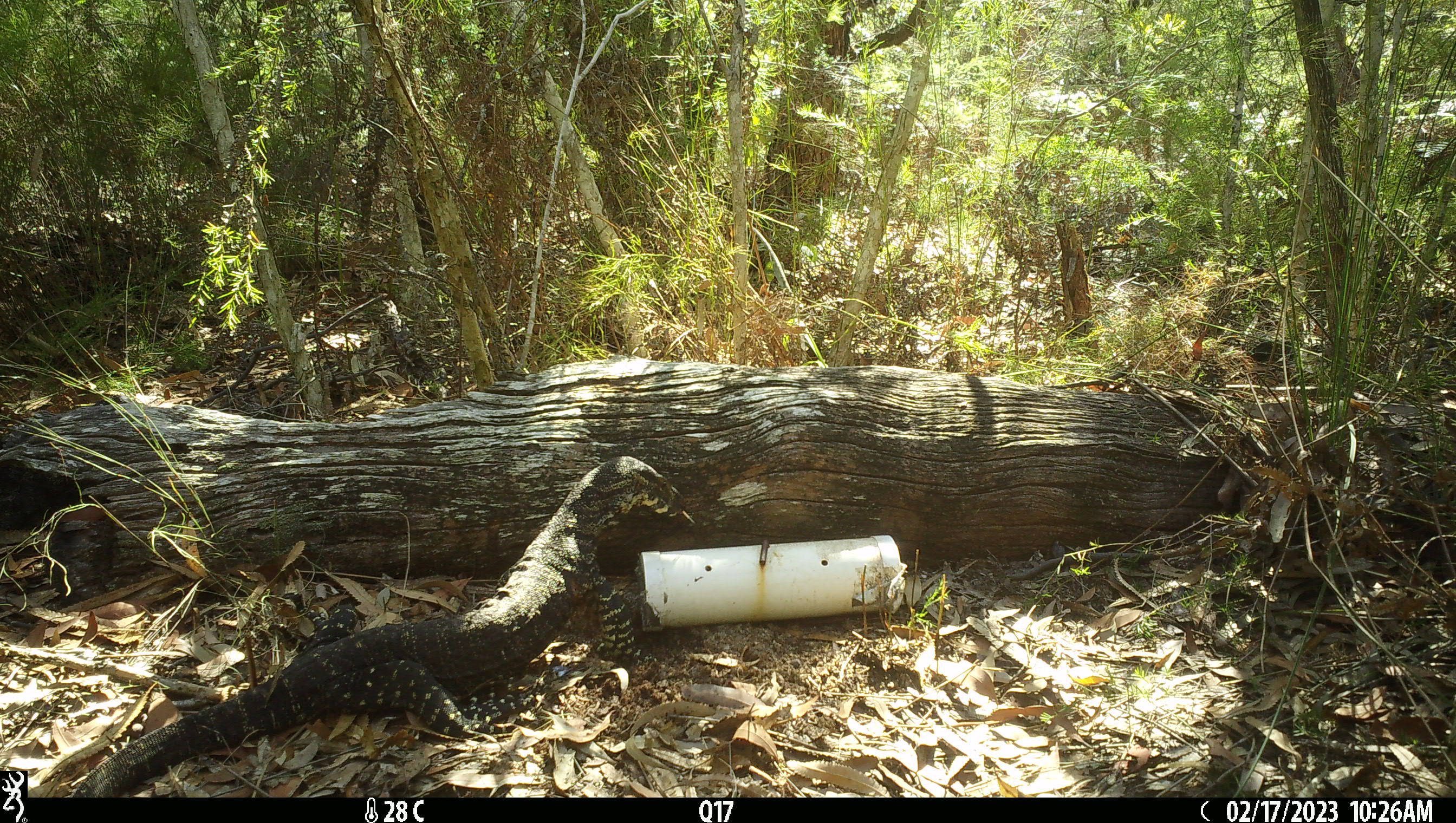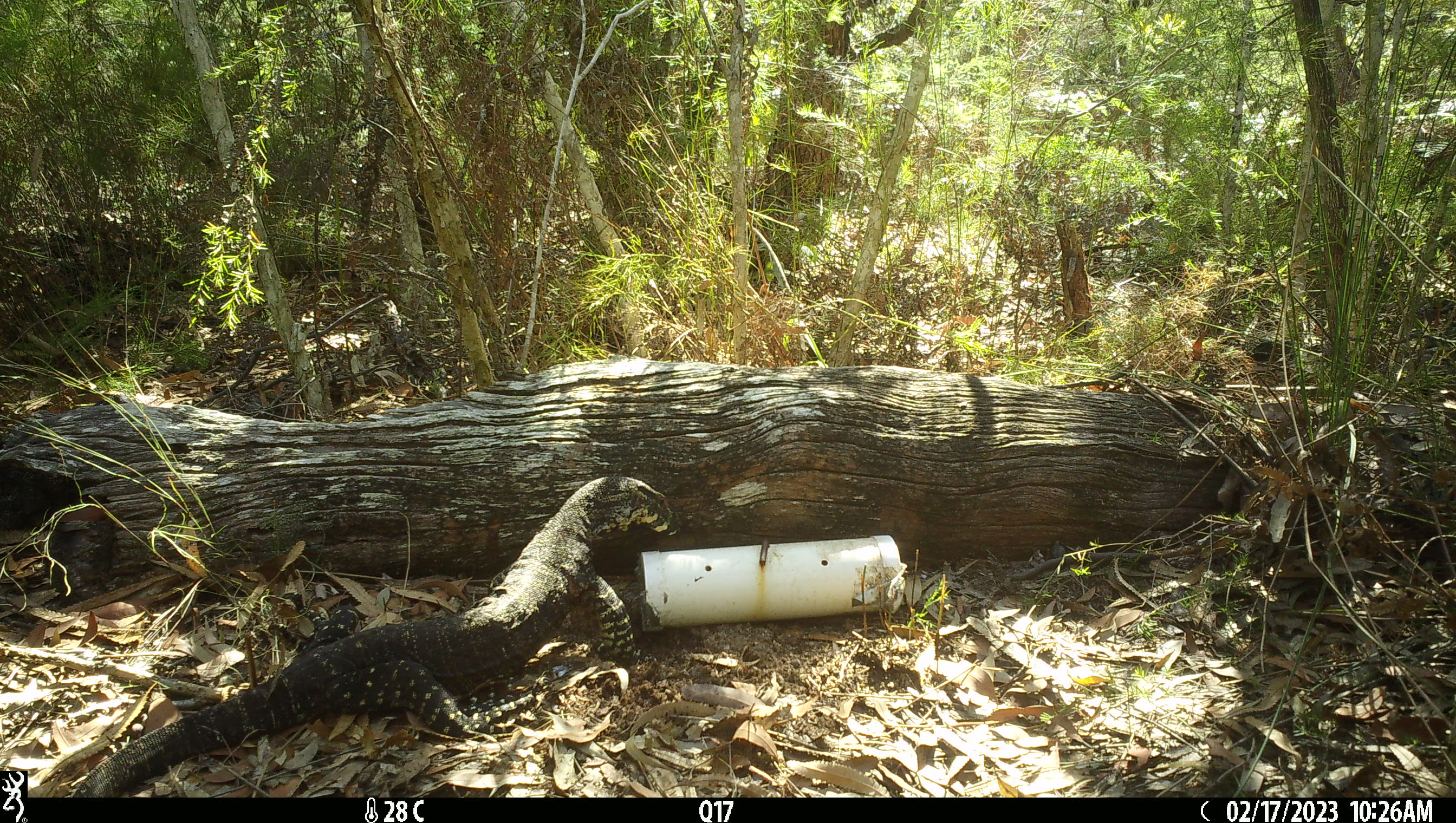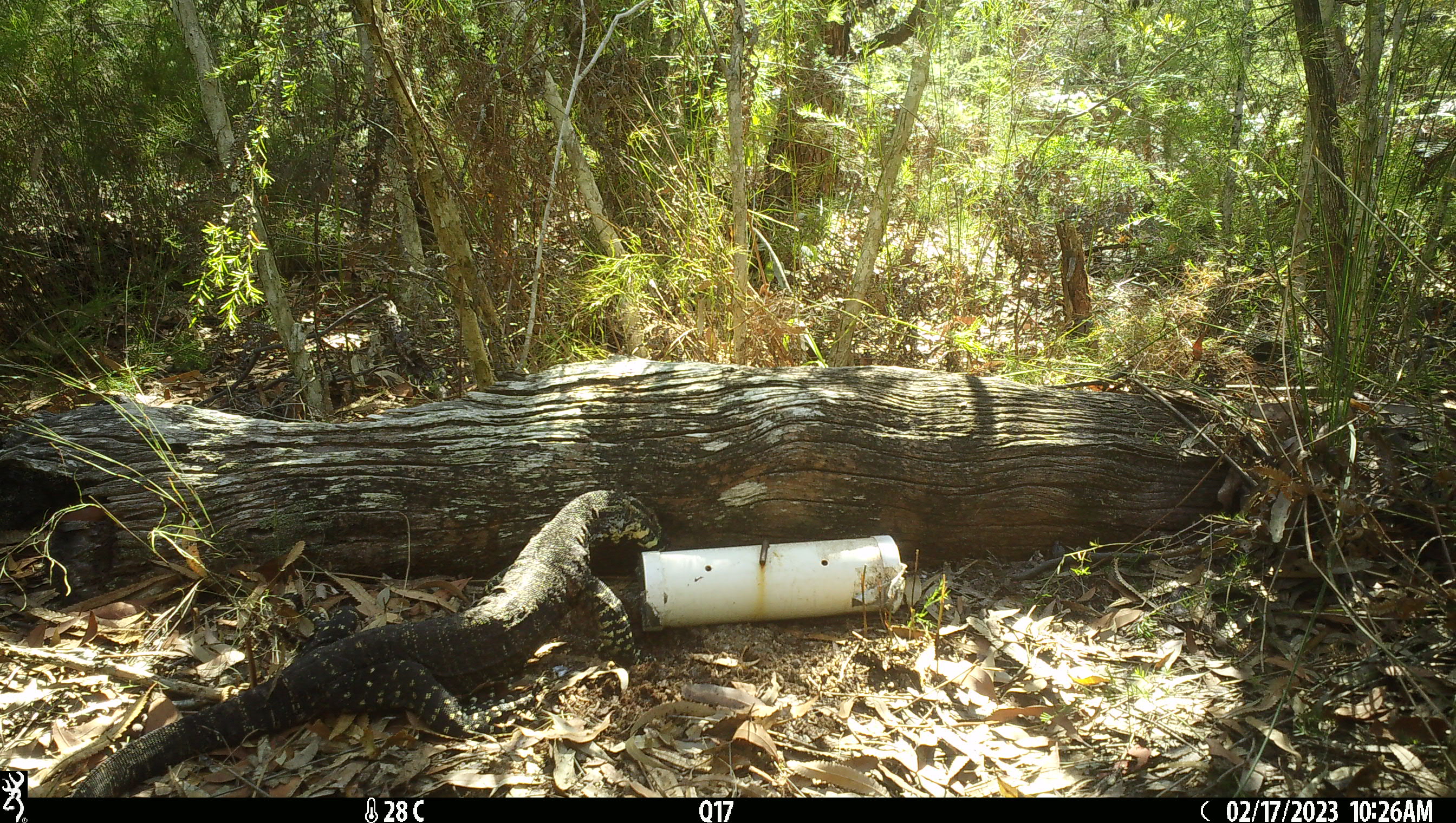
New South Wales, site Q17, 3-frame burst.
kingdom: Animalia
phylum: Chordata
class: Reptilia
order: Squamata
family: Varanidae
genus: Varanus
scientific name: Varanus varius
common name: lace monitor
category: goanna